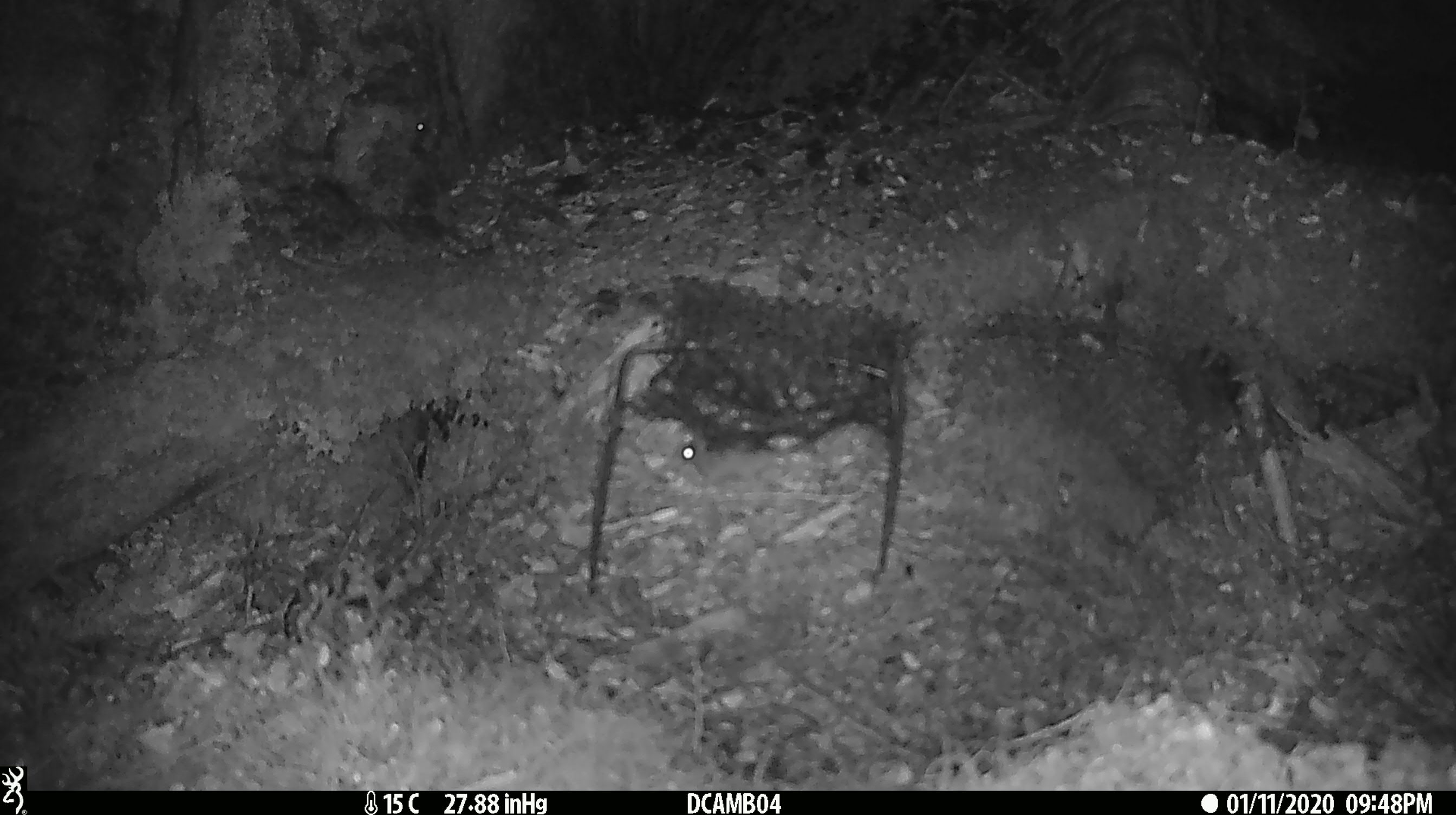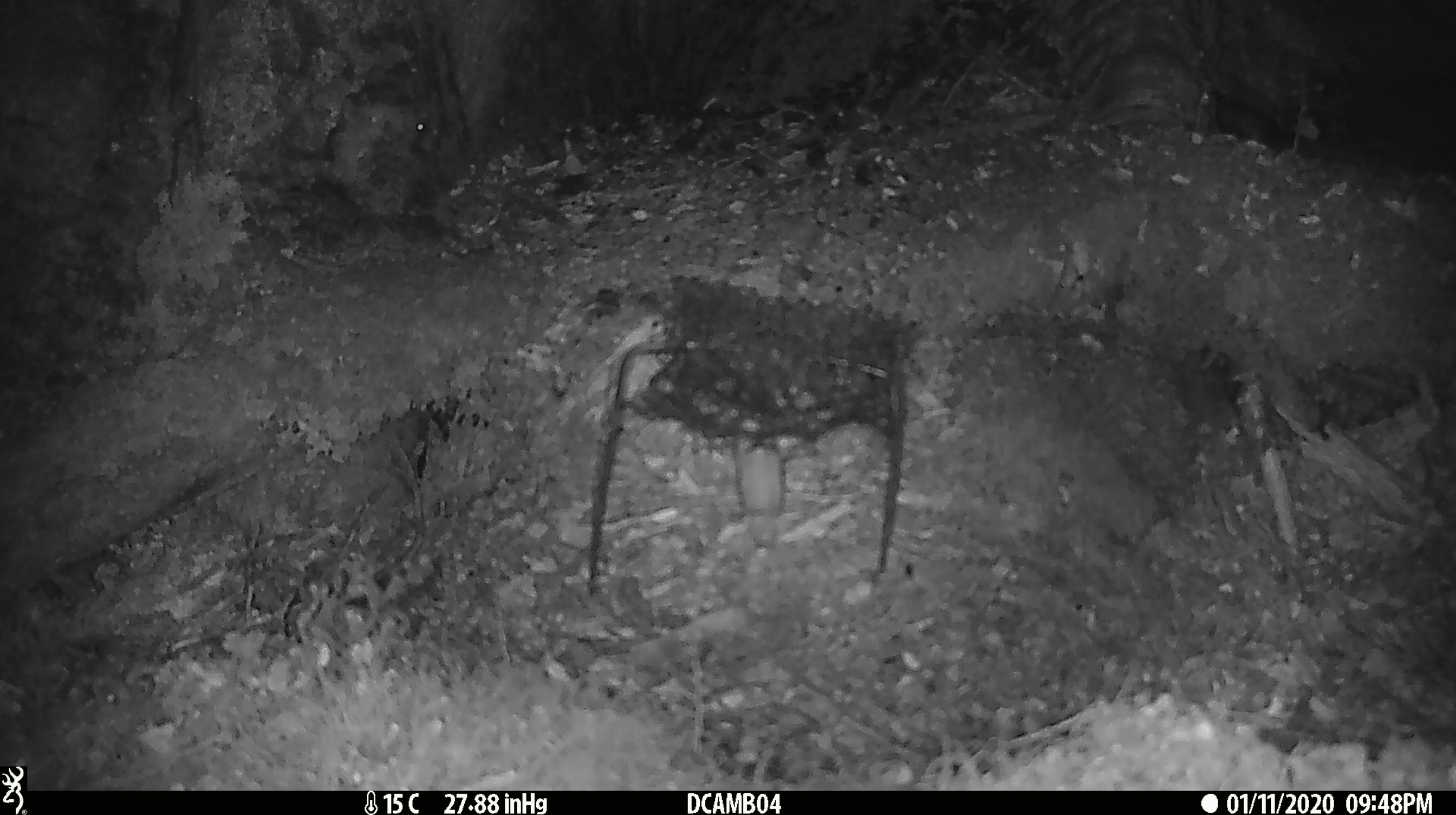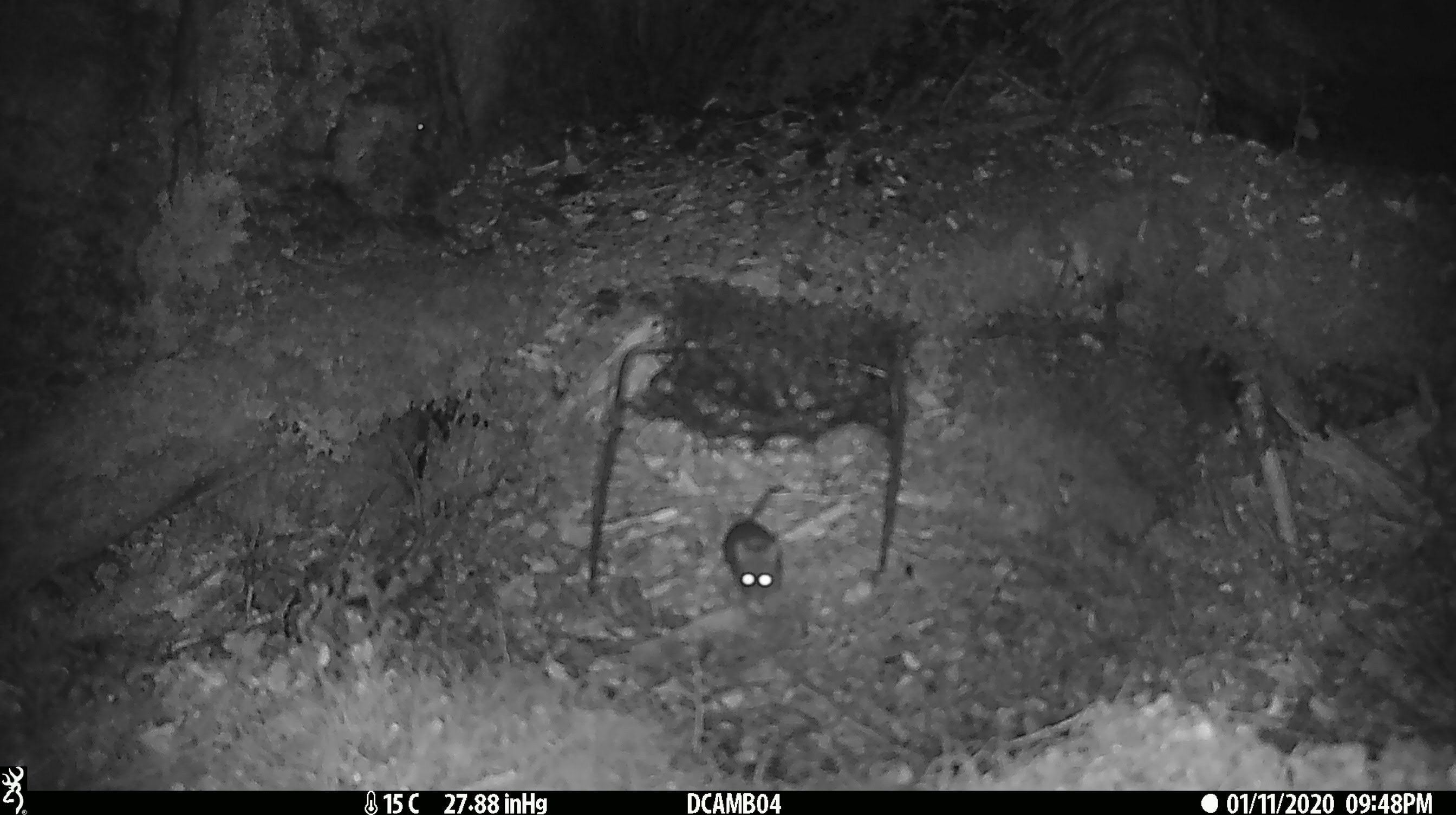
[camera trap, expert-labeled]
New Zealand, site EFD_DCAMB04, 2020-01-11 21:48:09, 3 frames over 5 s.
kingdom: Animalia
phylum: Chordata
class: Mammalia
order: Rodentia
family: Muridae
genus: Mus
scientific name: Mus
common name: mouse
Mouse (Mus).